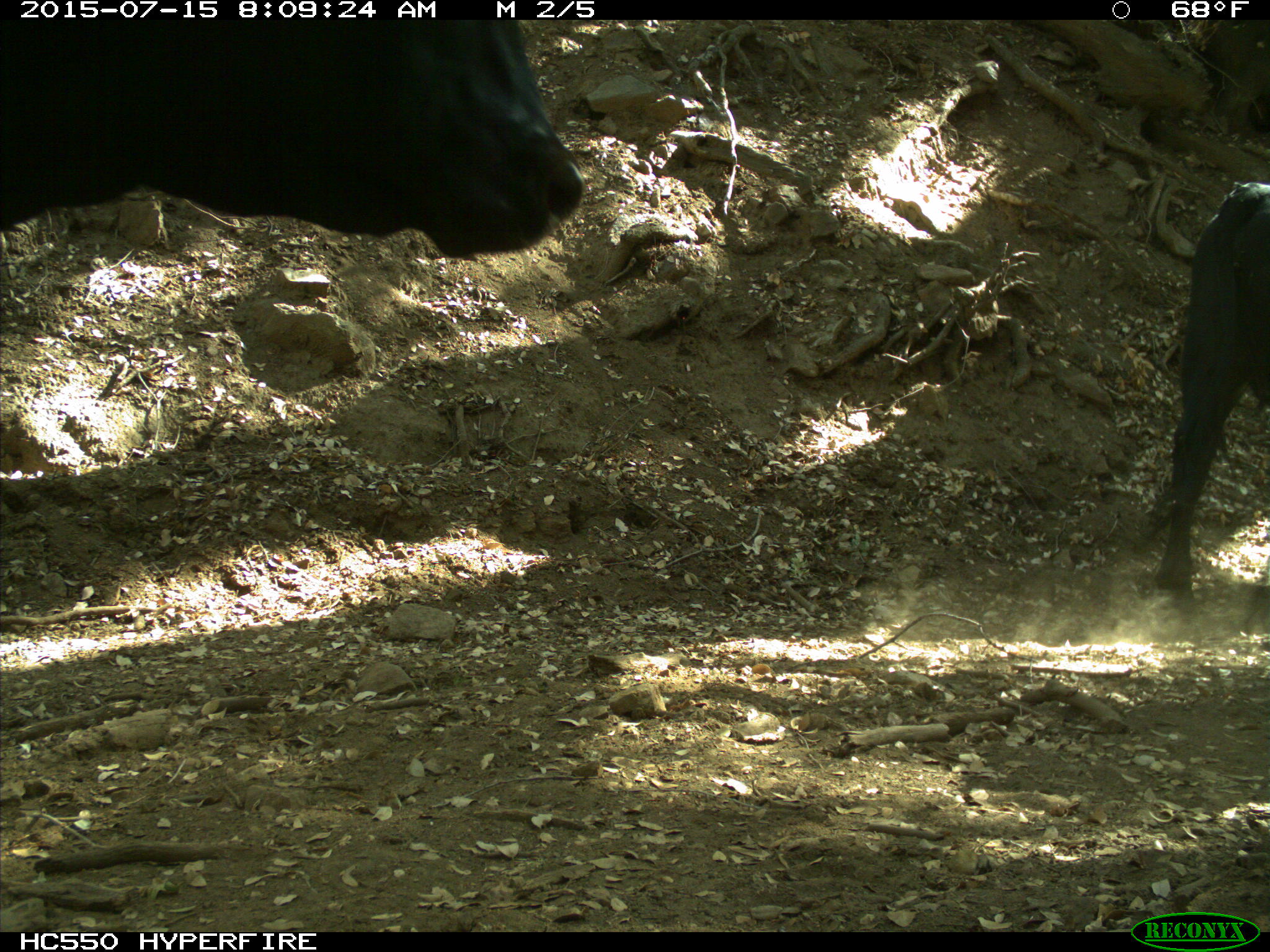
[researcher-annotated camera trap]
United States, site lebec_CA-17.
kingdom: Animalia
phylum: Chordata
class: Mammalia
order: Artiodactyla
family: Bovidae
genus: Bos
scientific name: Bos taurus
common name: domestic cow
Bos taurus (domestic cow).